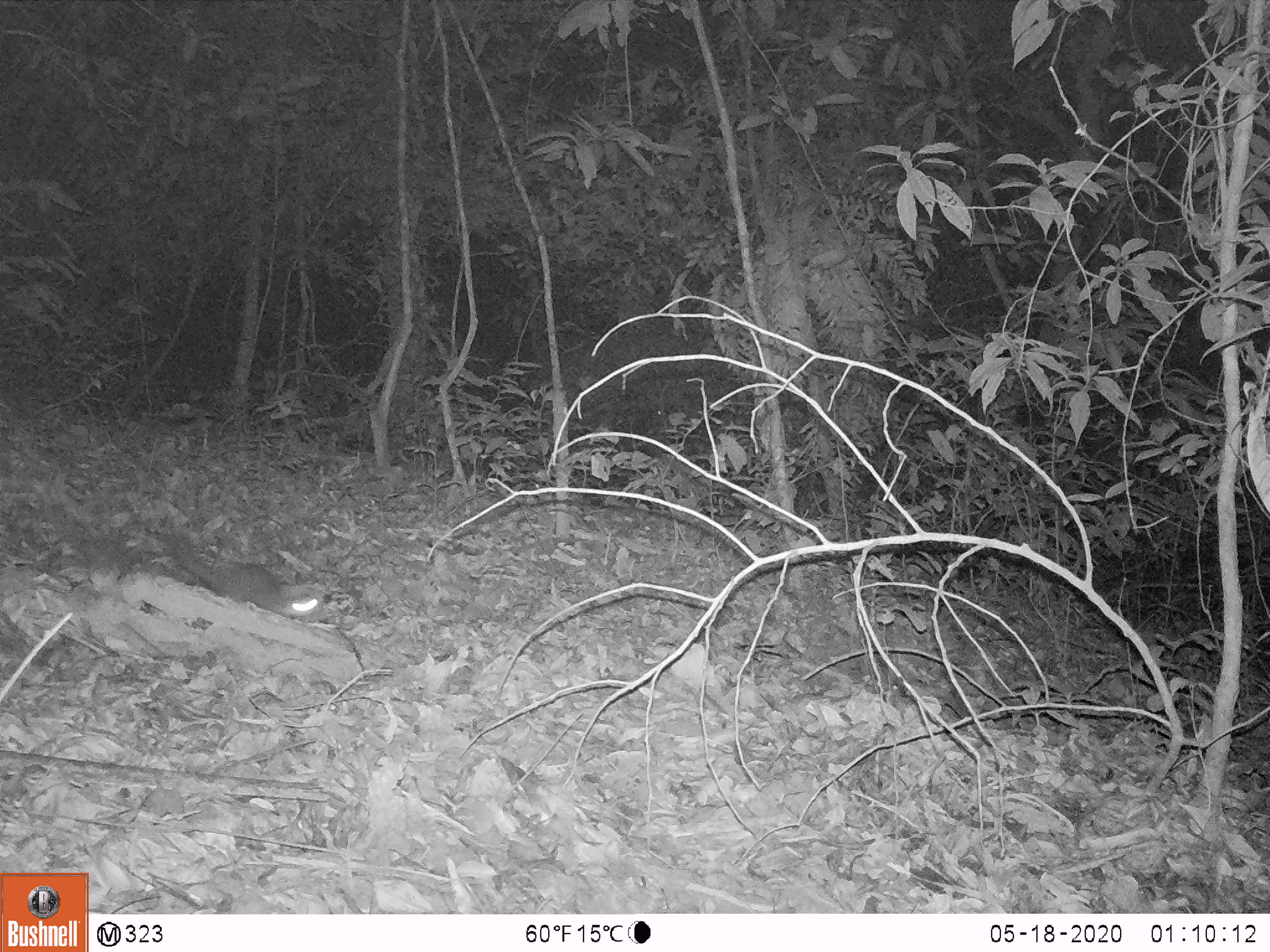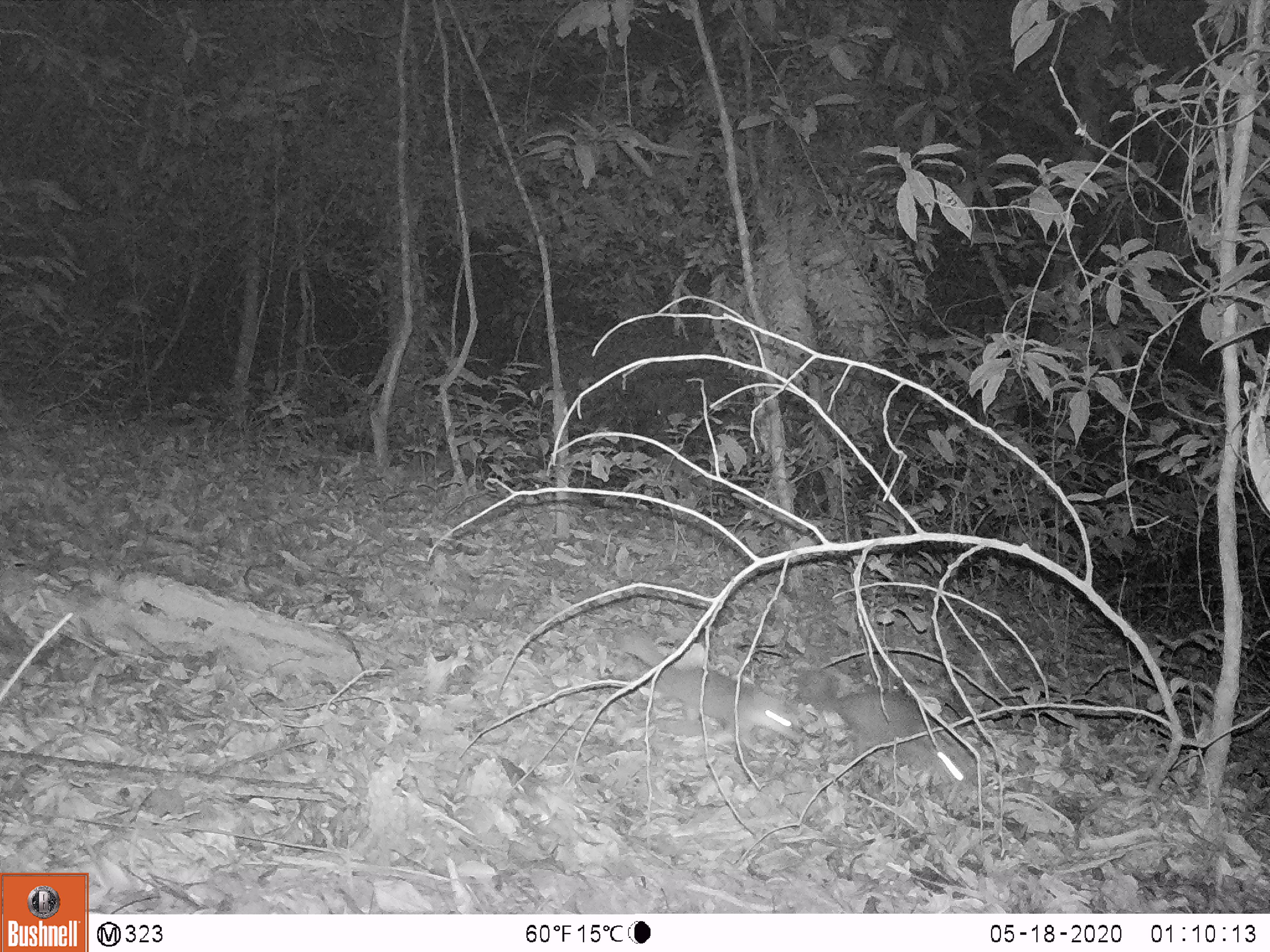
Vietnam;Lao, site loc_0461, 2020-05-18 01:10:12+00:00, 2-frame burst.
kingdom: Animalia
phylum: Chordata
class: Mammalia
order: Carnivora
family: Mustelidae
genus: Melogale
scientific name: Melogale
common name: ferret badger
Ferret badger (Melogale). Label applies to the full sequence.